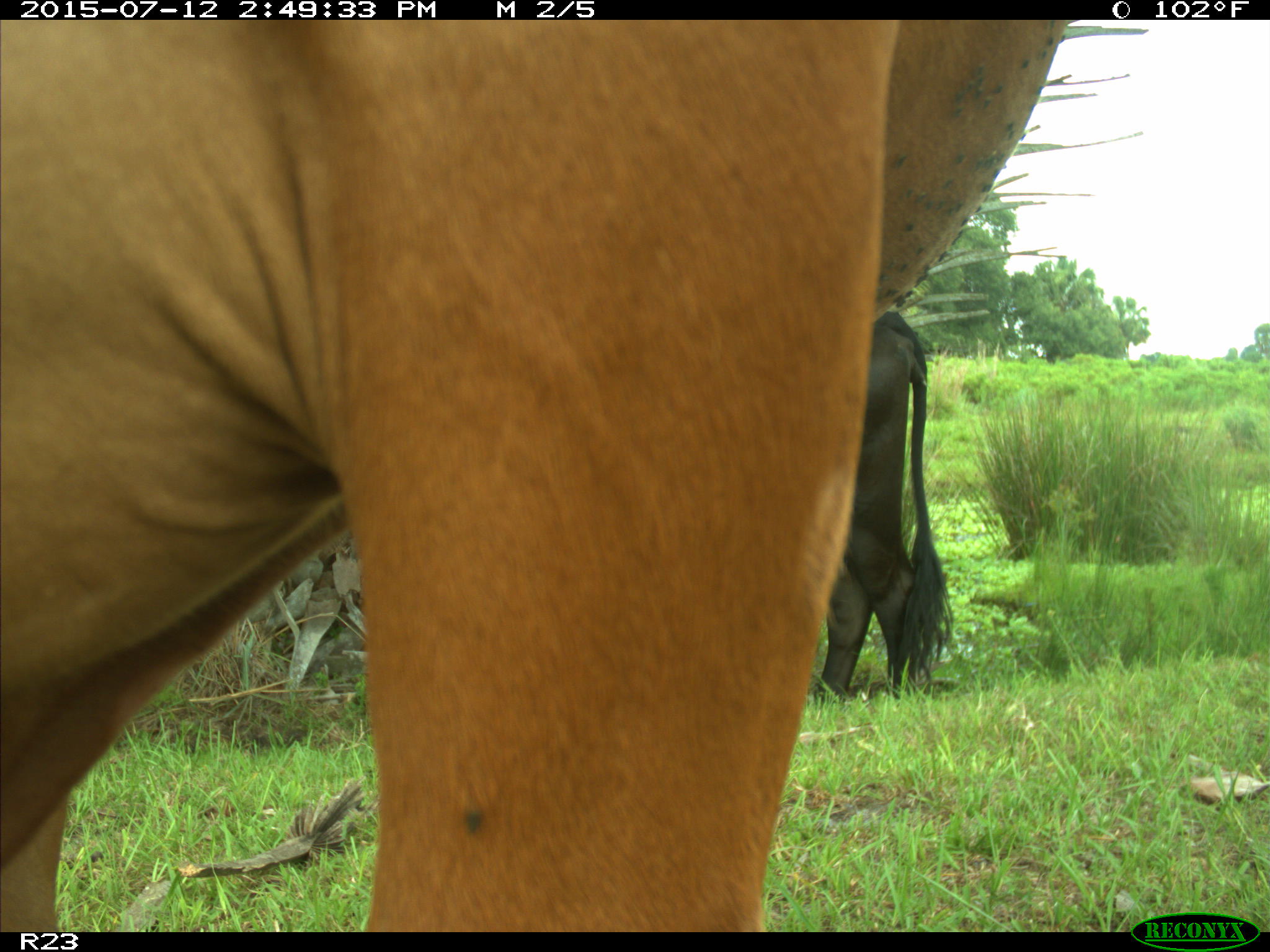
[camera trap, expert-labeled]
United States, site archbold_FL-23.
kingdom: Animalia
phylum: Chordata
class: Mammalia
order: Artiodactyla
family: Bovidae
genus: Bos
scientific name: Bos taurus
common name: domestic cow